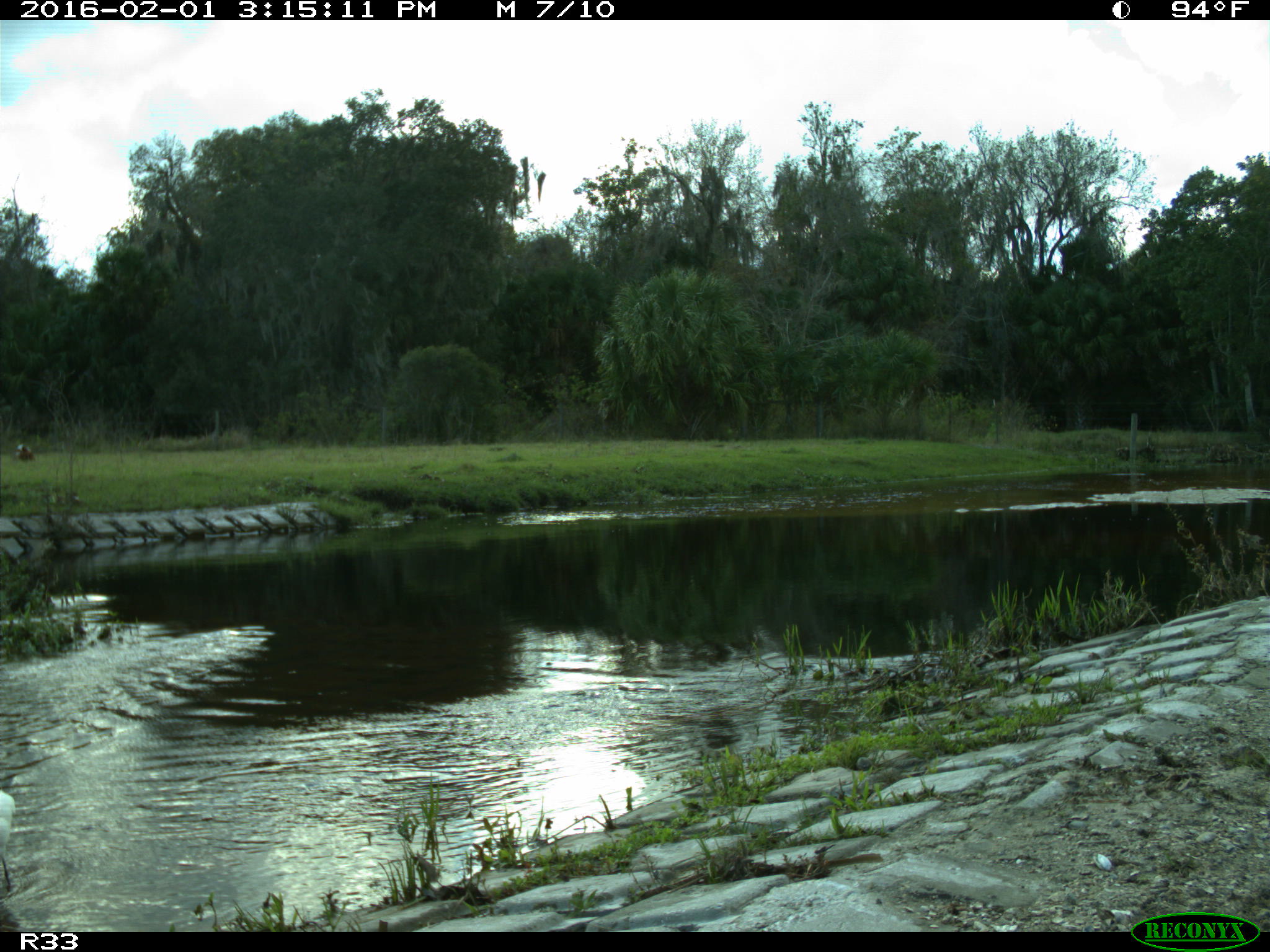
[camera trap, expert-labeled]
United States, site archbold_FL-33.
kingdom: Animalia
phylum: Chordata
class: Aves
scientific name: Aves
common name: birds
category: unidentified bird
Unidentified bird (birds) (Aves).